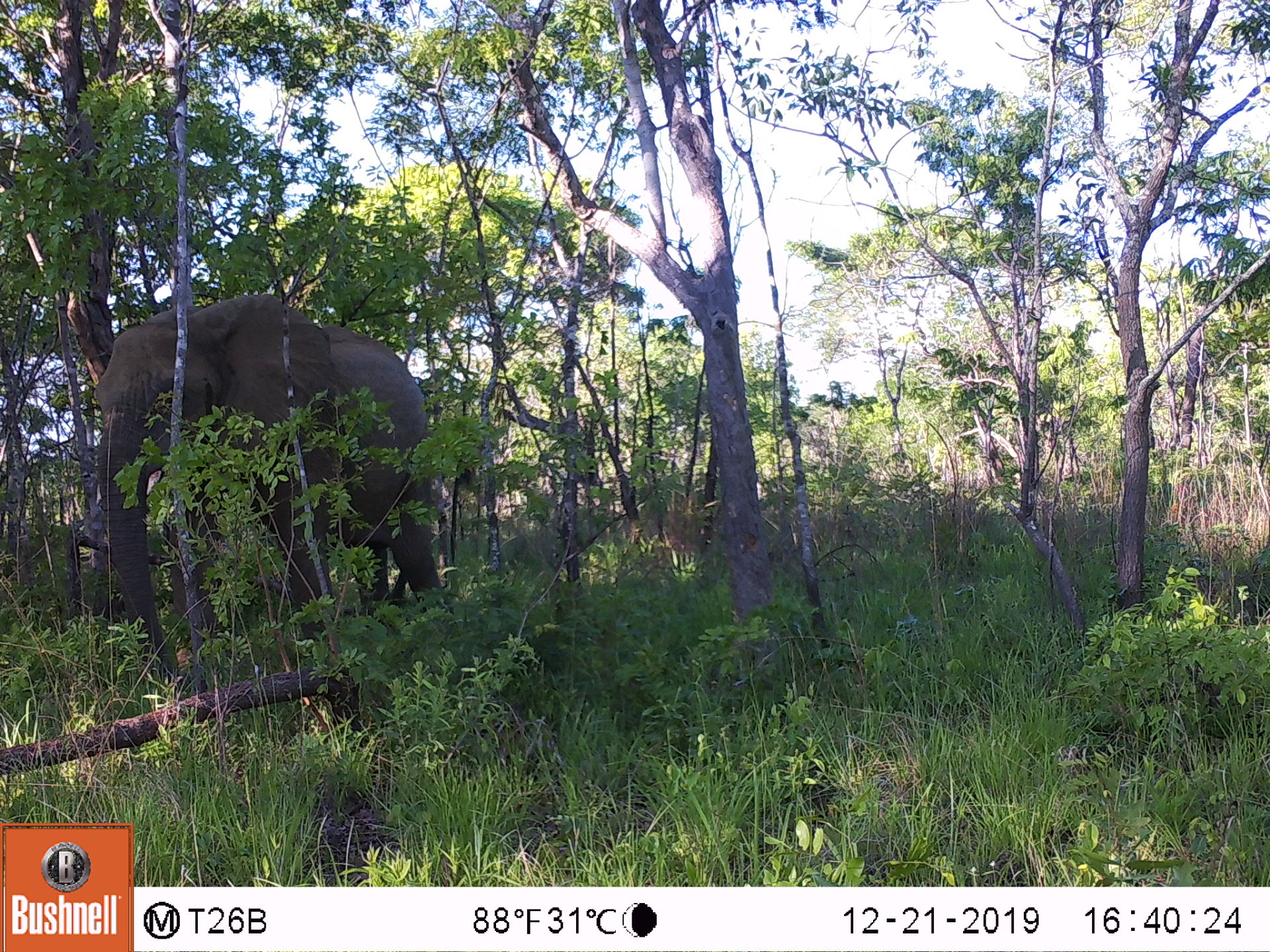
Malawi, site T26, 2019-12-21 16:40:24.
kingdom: Animalia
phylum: Chordata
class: Mammalia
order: Proboscidea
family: Elephantidae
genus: Loxodonta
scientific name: Loxodonta africana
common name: african savanna elephant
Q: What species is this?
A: African savanna elephant (Loxodonta africana).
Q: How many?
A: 1.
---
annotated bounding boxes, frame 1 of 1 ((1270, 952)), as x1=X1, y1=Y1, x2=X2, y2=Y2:
african savanna elephant: x1=71, y1=282, x2=470, y2=690